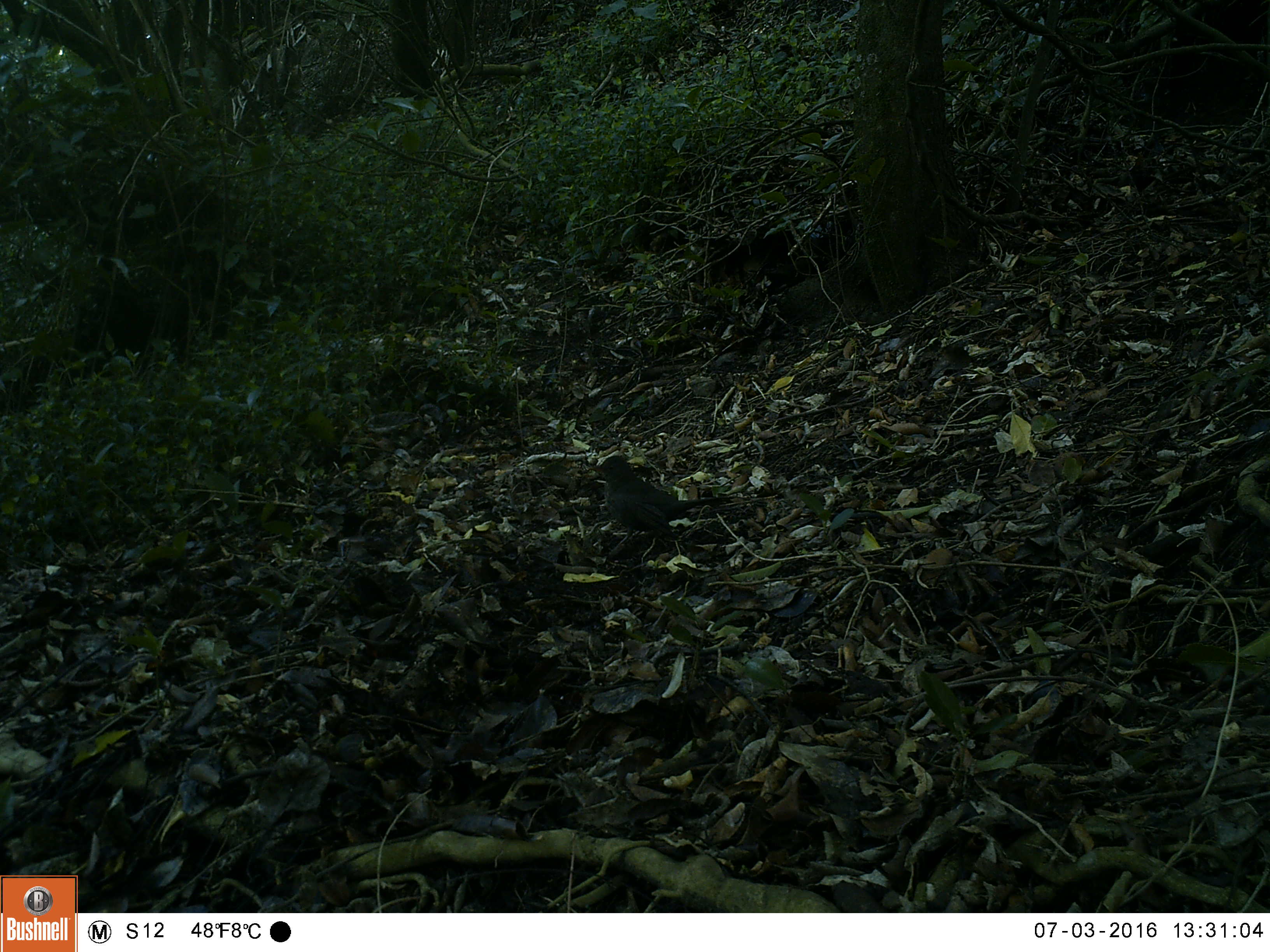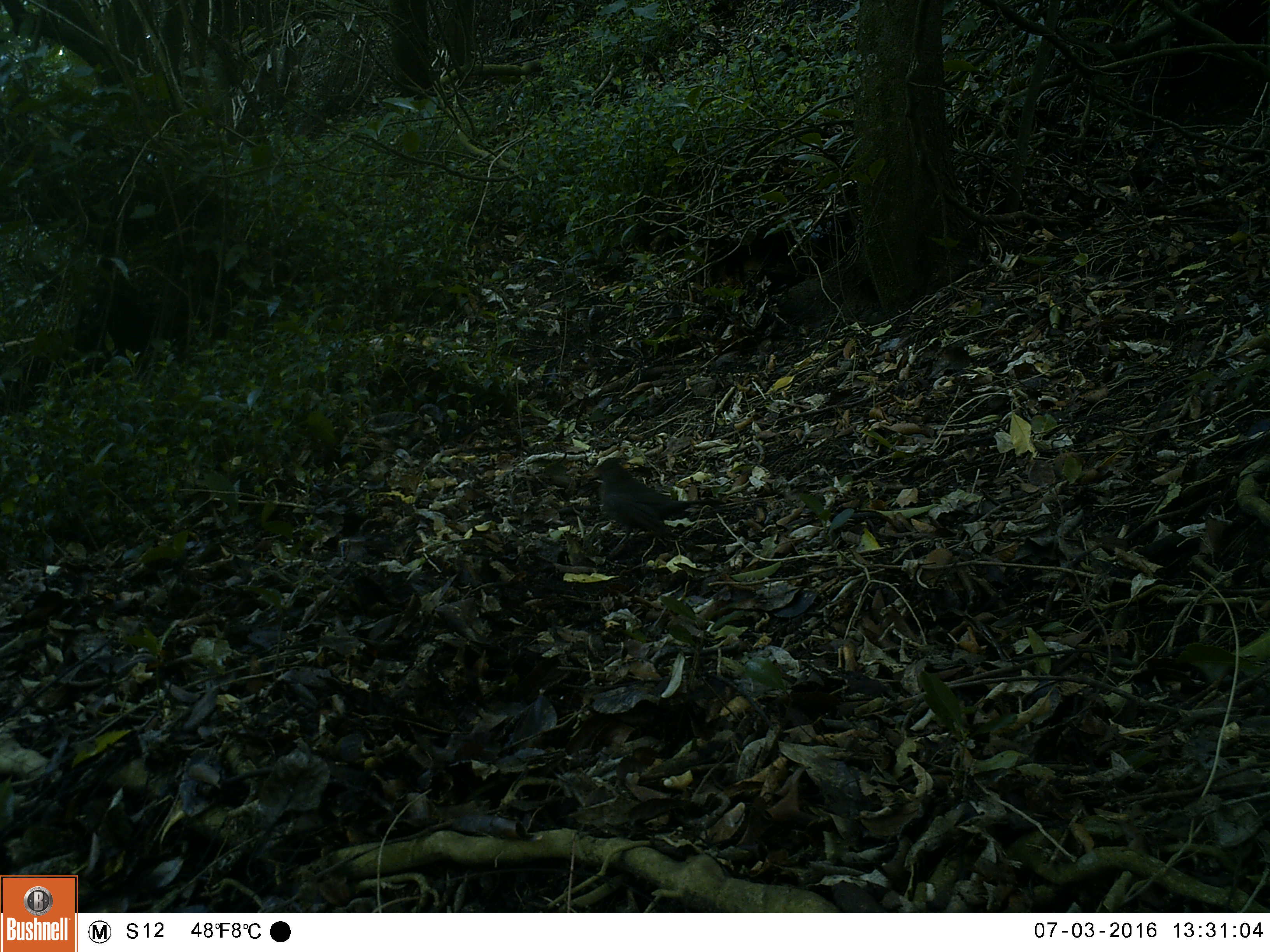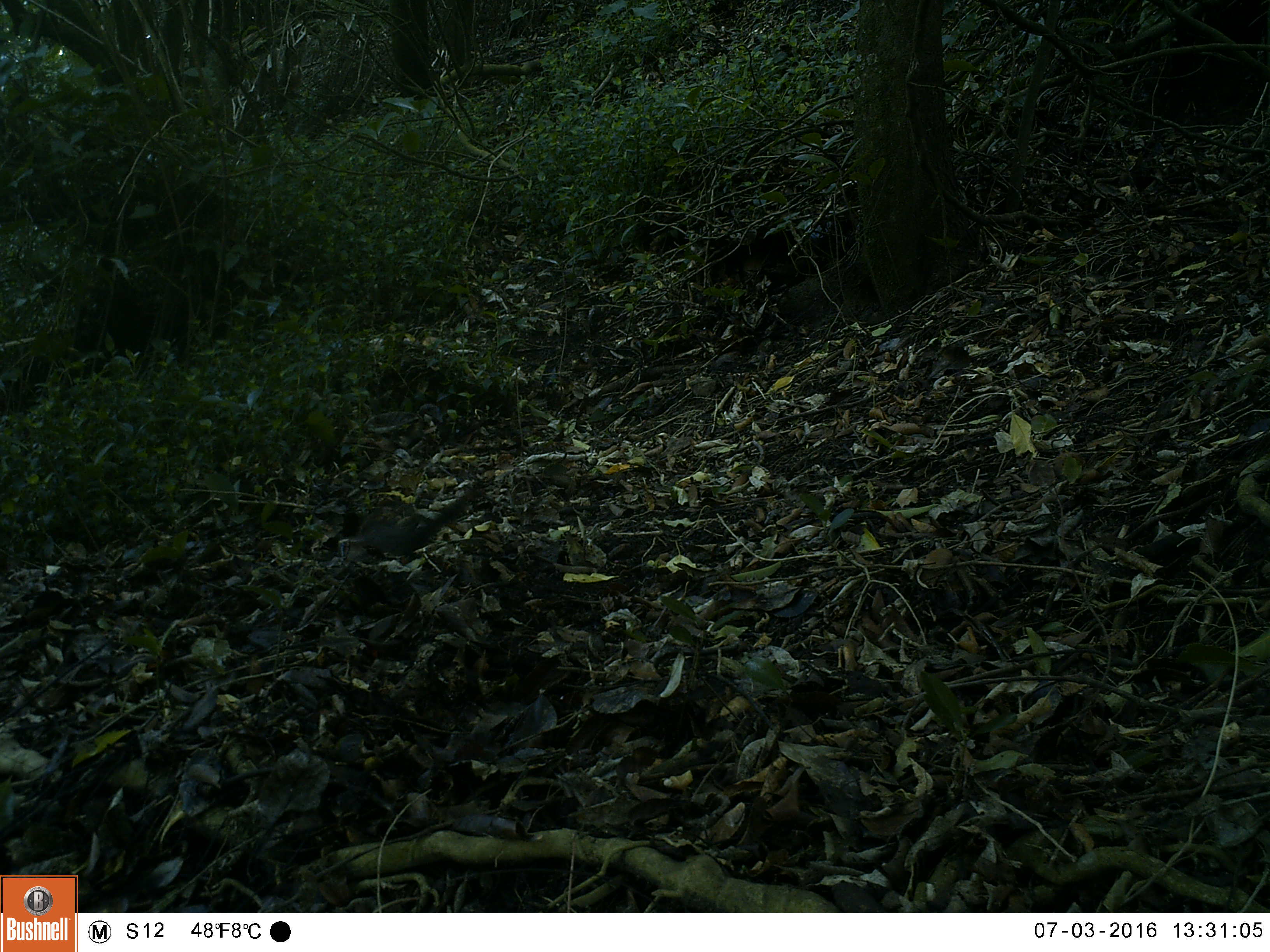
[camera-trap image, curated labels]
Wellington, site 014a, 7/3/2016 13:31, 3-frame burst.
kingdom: Animalia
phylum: Chordata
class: Aves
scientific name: Aves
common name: bird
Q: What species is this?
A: Bird (Aves).